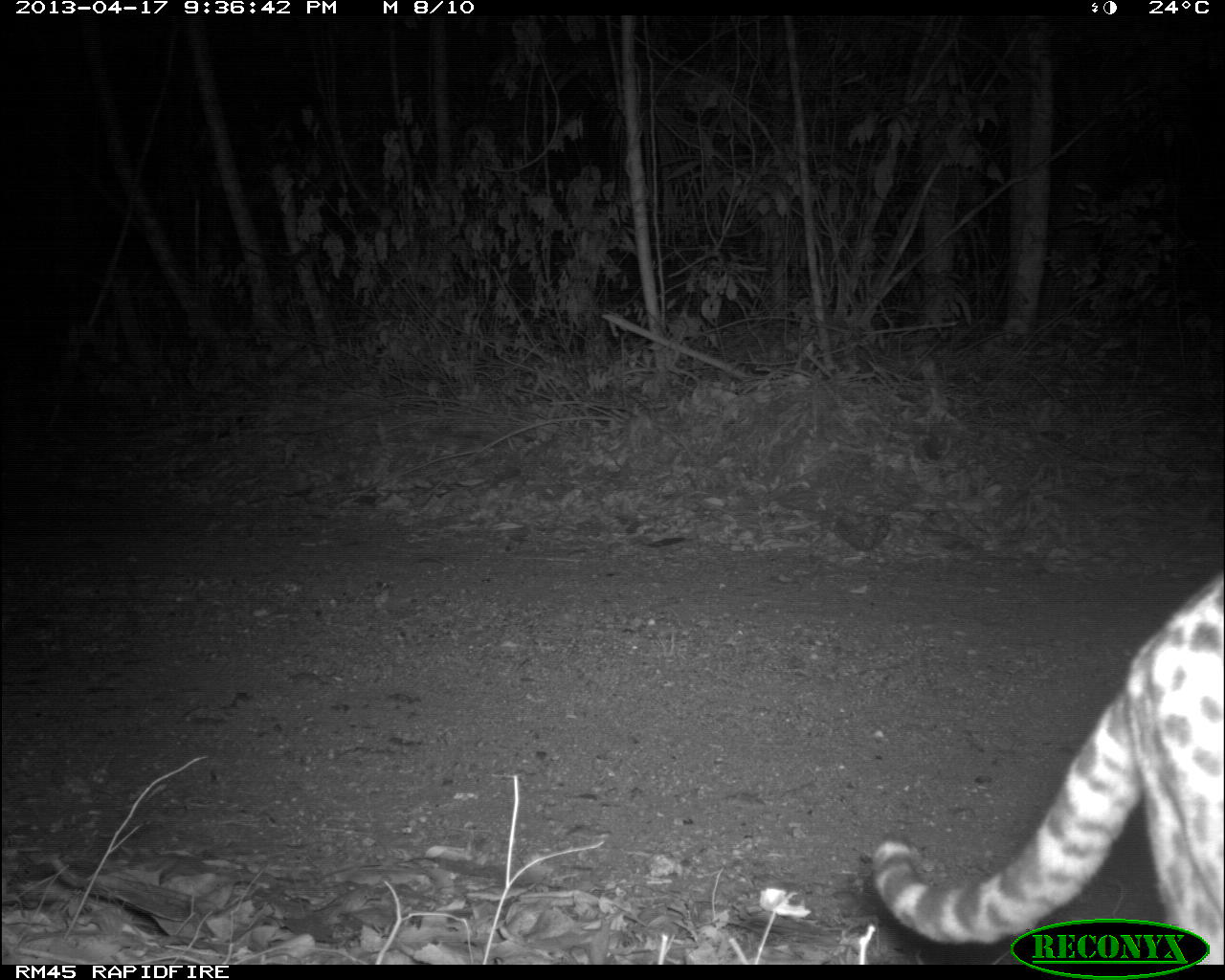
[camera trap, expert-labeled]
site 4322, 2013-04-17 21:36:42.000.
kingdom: Animalia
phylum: Chordata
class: Mammalia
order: Carnivora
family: Felidae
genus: Leopardus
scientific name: Leopardus pardalis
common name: ocelot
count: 1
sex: male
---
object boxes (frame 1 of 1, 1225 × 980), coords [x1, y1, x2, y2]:
leopardus pardalis: [865, 571, 1225, 965]